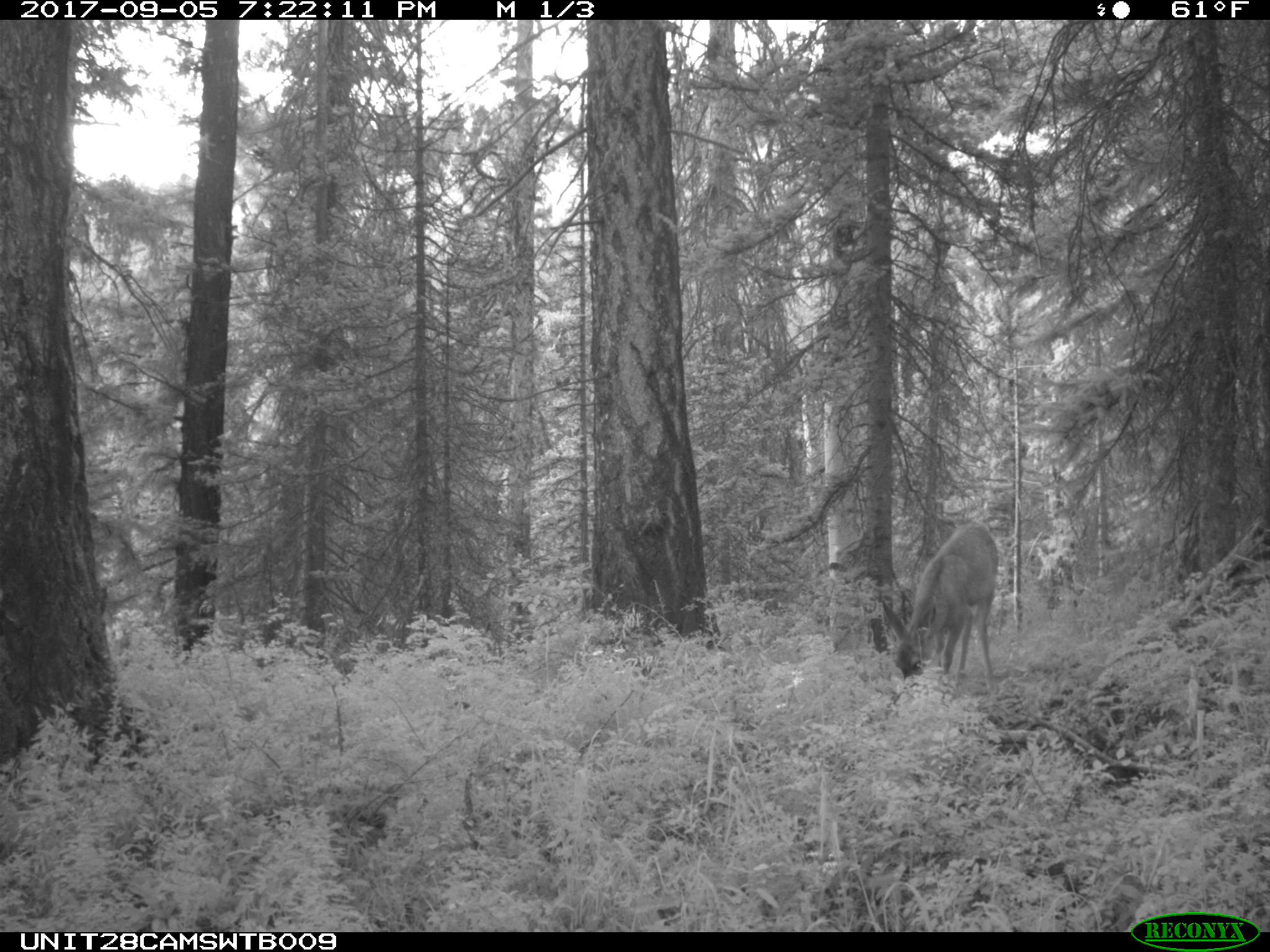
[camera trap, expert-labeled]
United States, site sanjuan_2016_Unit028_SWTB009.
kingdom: Animalia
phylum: Chordata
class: Mammalia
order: Artiodactyla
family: Cervidae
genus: Odocoileus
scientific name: Odocoileus hemionus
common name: mule deer